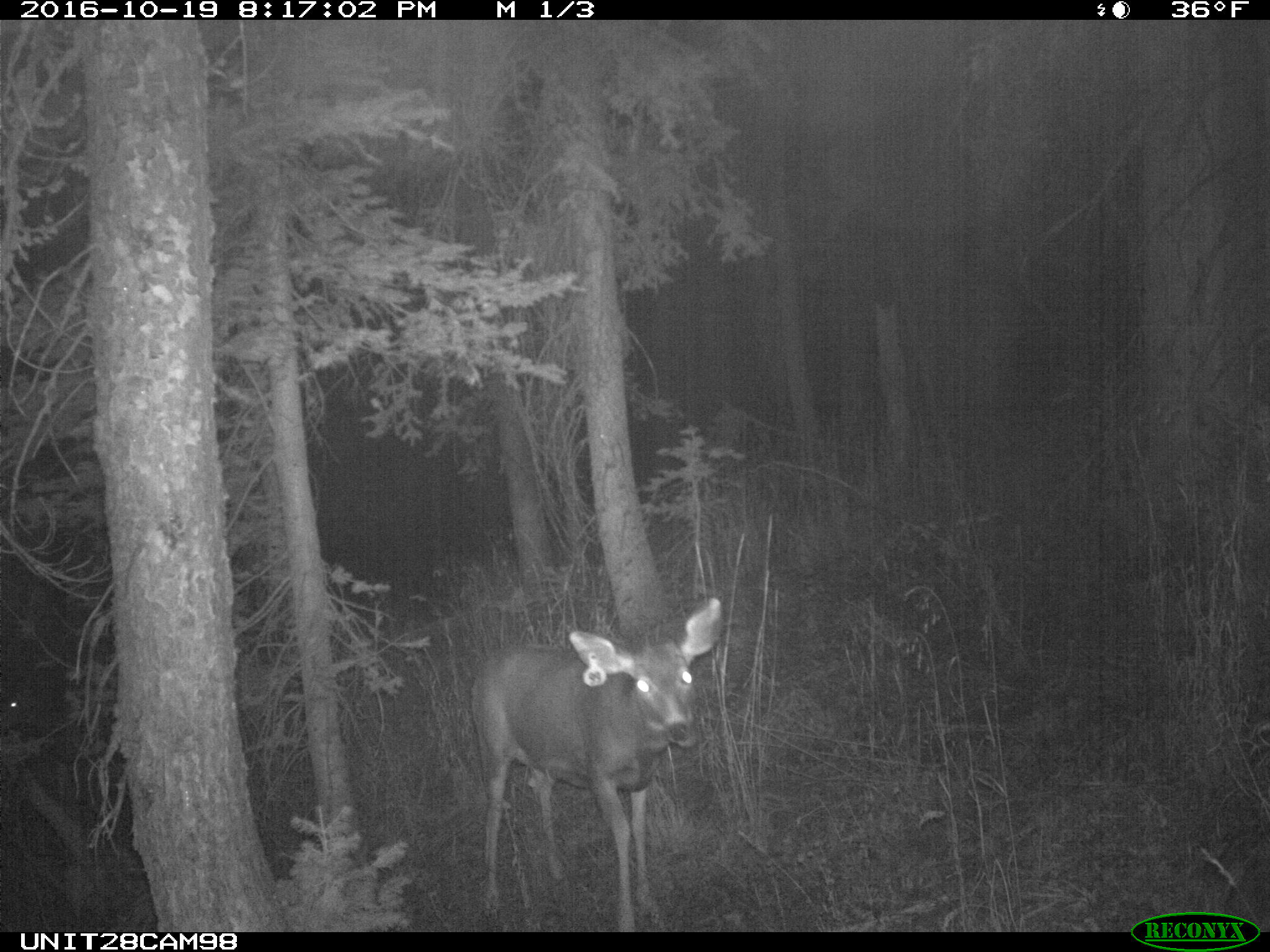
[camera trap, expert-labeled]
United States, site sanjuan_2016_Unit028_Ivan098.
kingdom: Animalia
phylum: Chordata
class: Mammalia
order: Artiodactyla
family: Cervidae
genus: Odocoileus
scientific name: Odocoileus hemionus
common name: mule deer